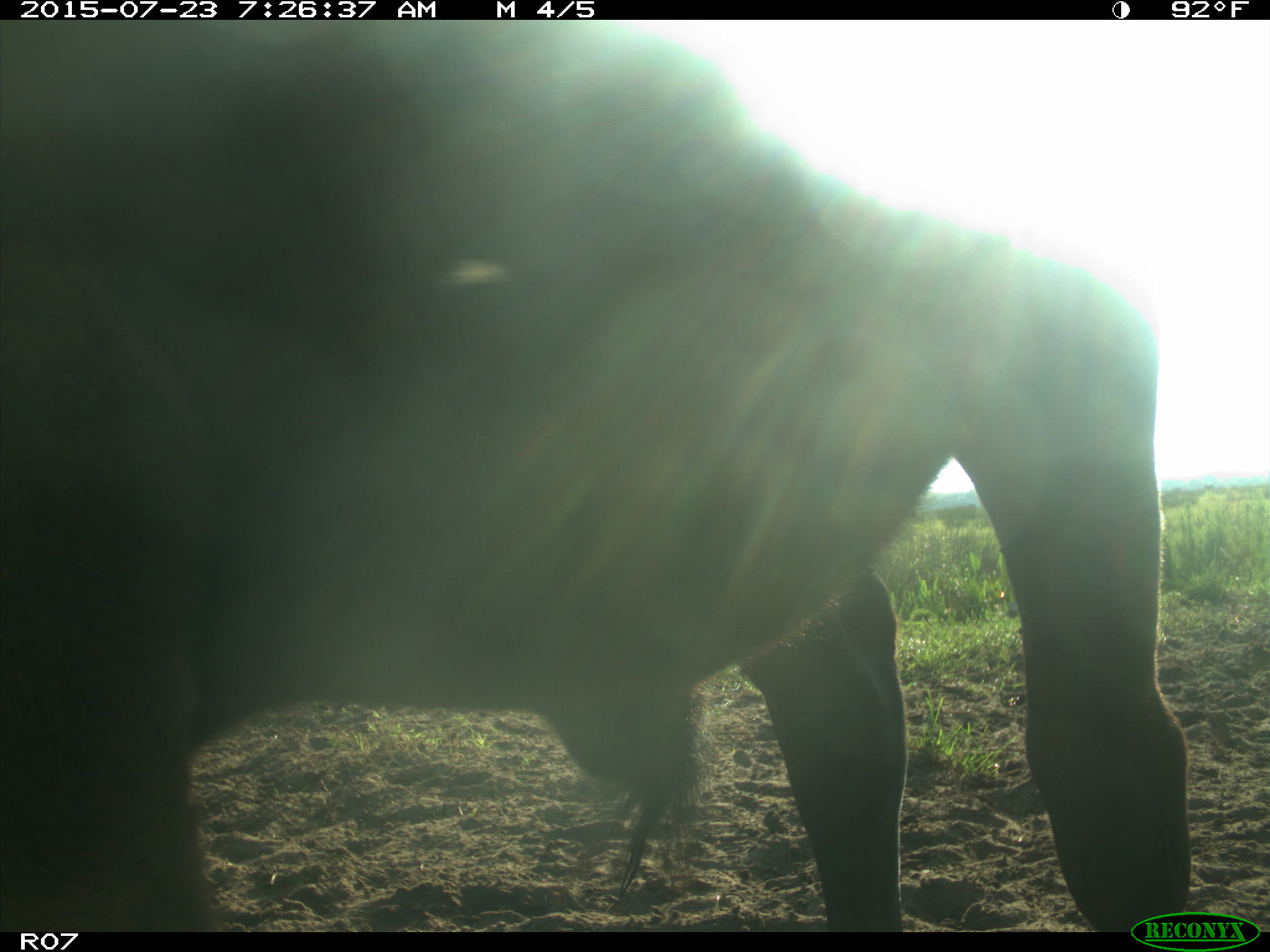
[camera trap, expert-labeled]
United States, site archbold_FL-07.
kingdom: Animalia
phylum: Chordata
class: Mammalia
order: Artiodactyla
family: Bovidae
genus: Bos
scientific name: Bos taurus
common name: domestic cow